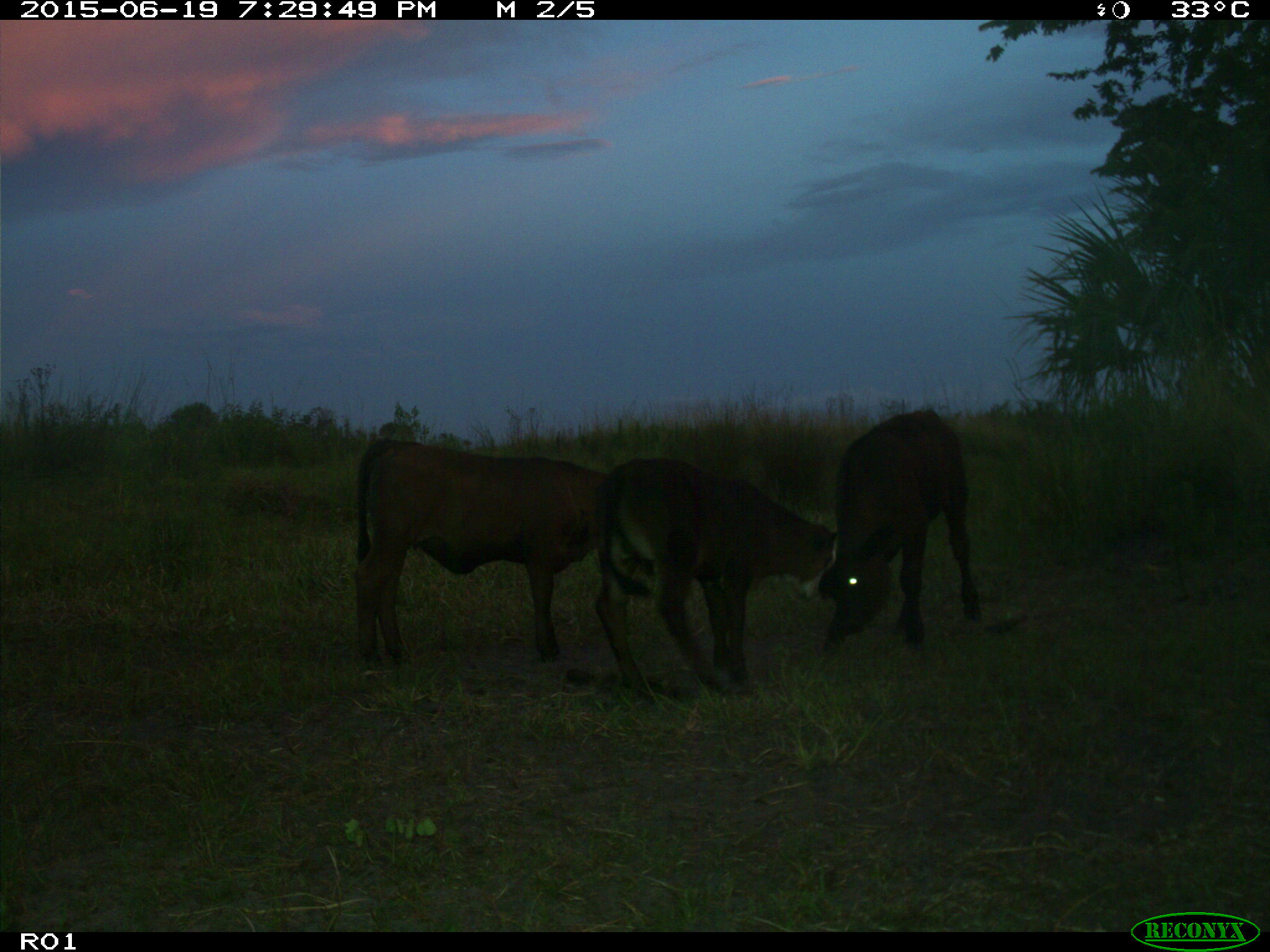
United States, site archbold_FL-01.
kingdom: Animalia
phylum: Chordata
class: Mammalia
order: Artiodactyla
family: Bovidae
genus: Bos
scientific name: Bos taurus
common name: domestic cow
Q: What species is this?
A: Bos taurus (domestic cow).